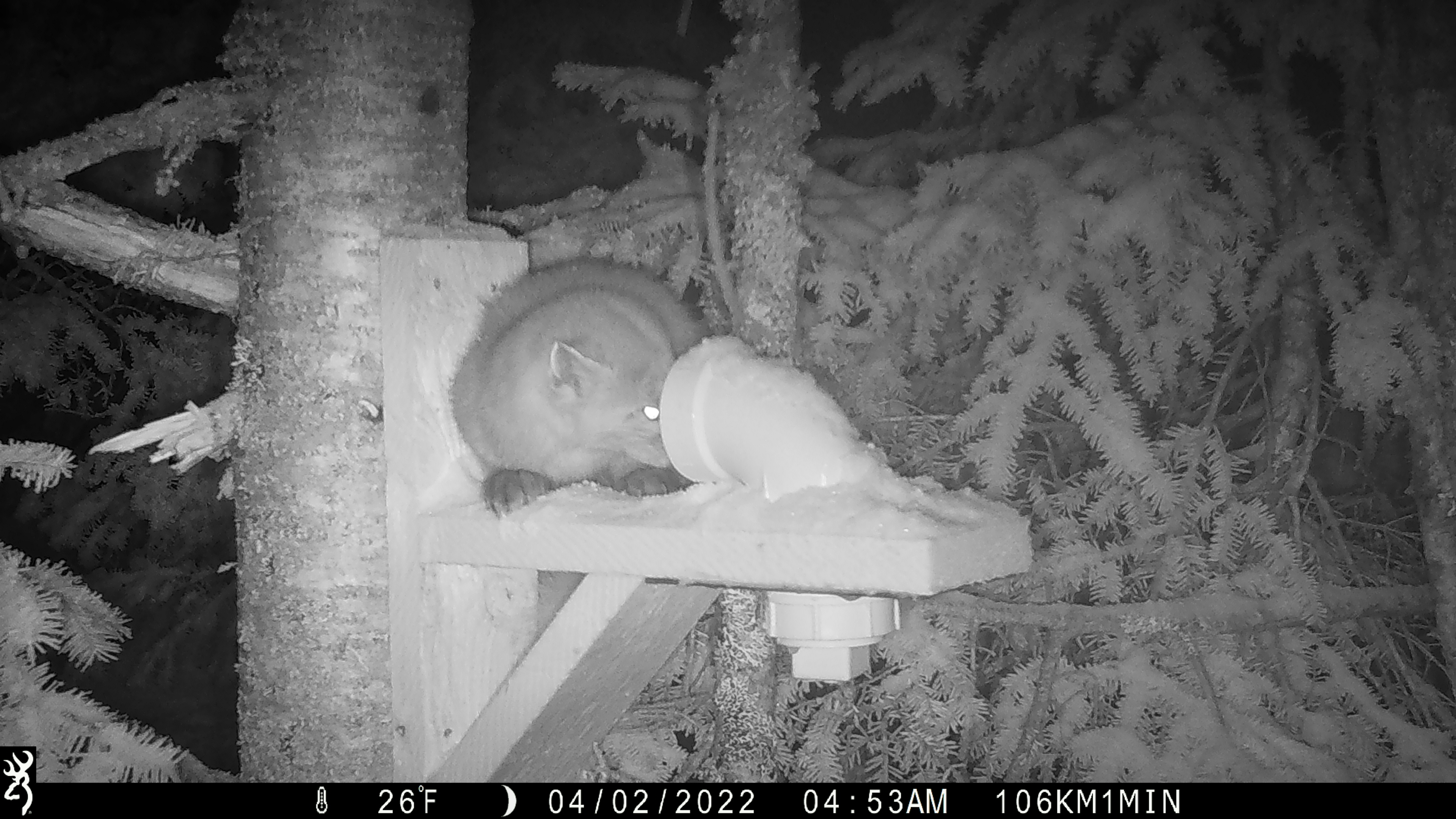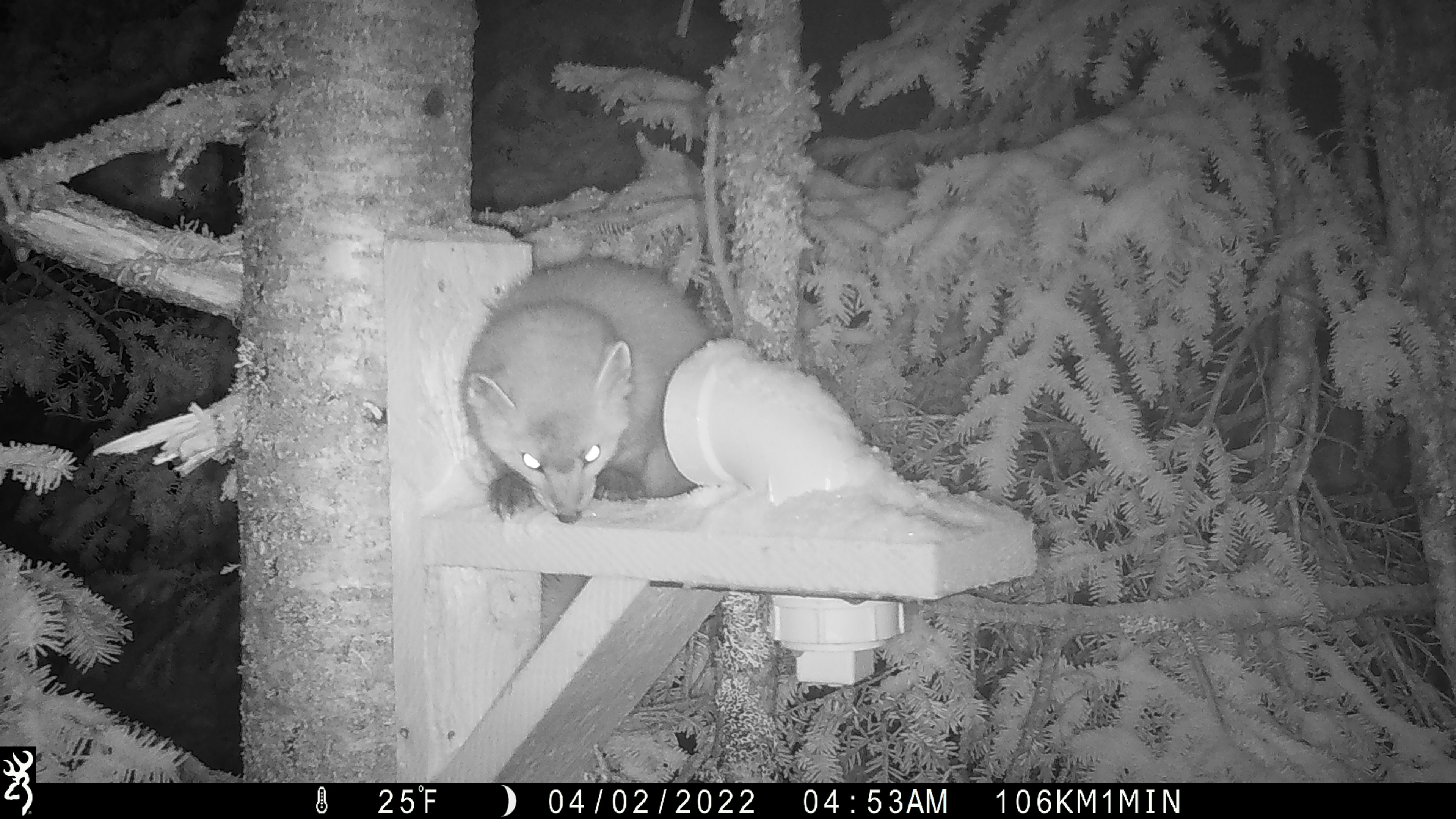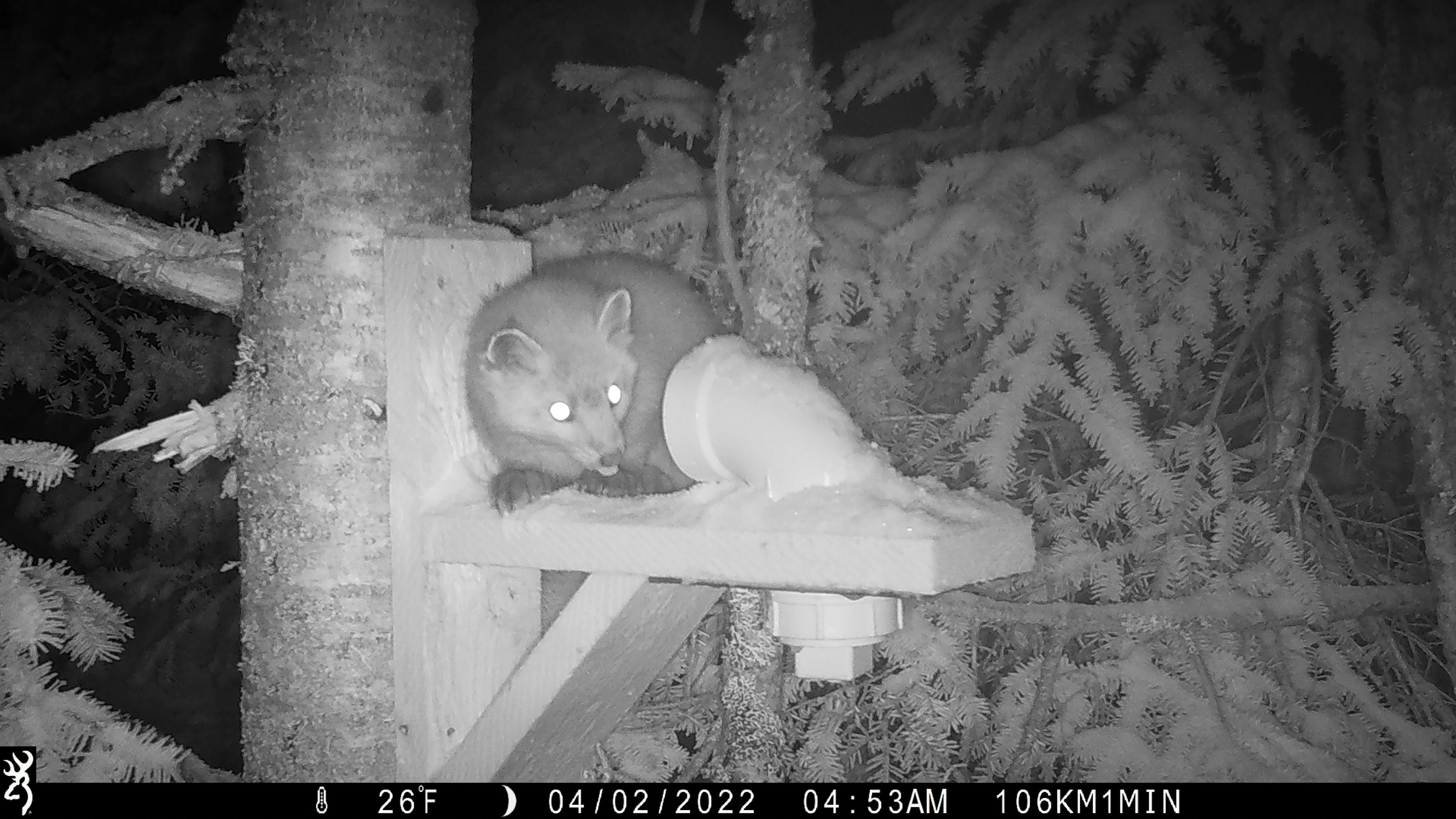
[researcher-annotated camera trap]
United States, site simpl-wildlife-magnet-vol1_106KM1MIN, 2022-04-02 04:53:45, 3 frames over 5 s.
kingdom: Animalia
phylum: Chordata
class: Mammalia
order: Carnivora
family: Mustelidae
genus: Martes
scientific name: Martes americana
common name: american marten